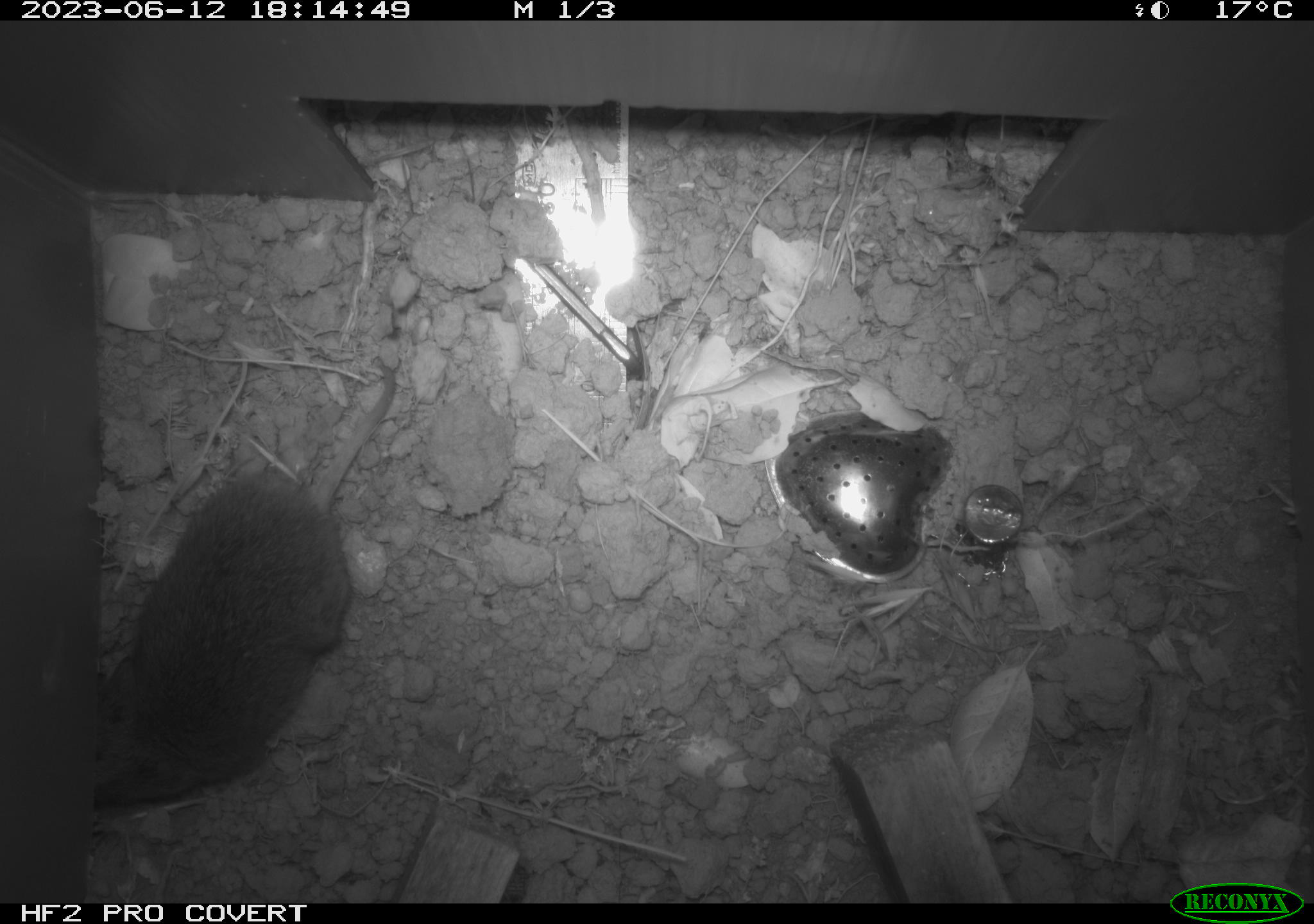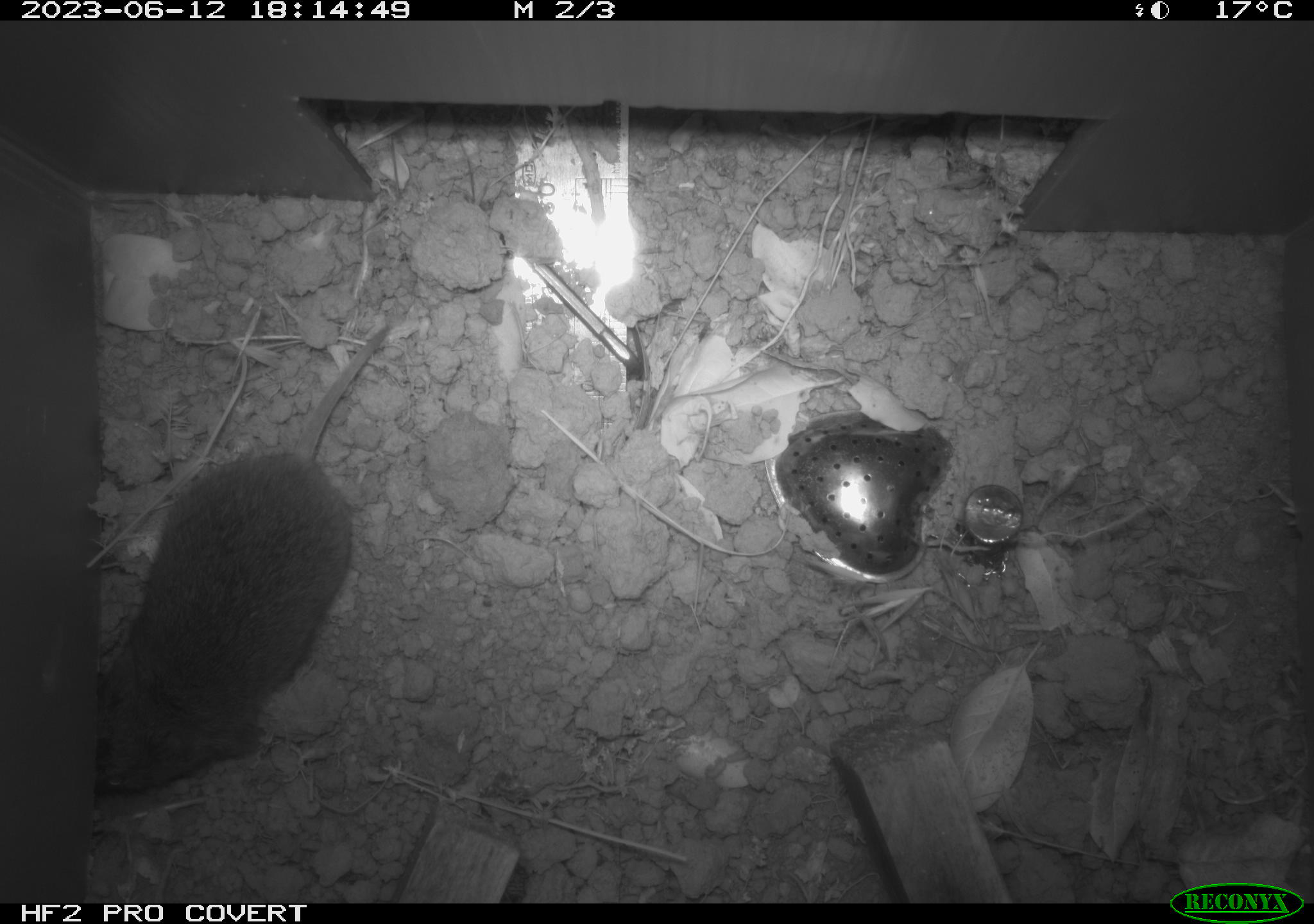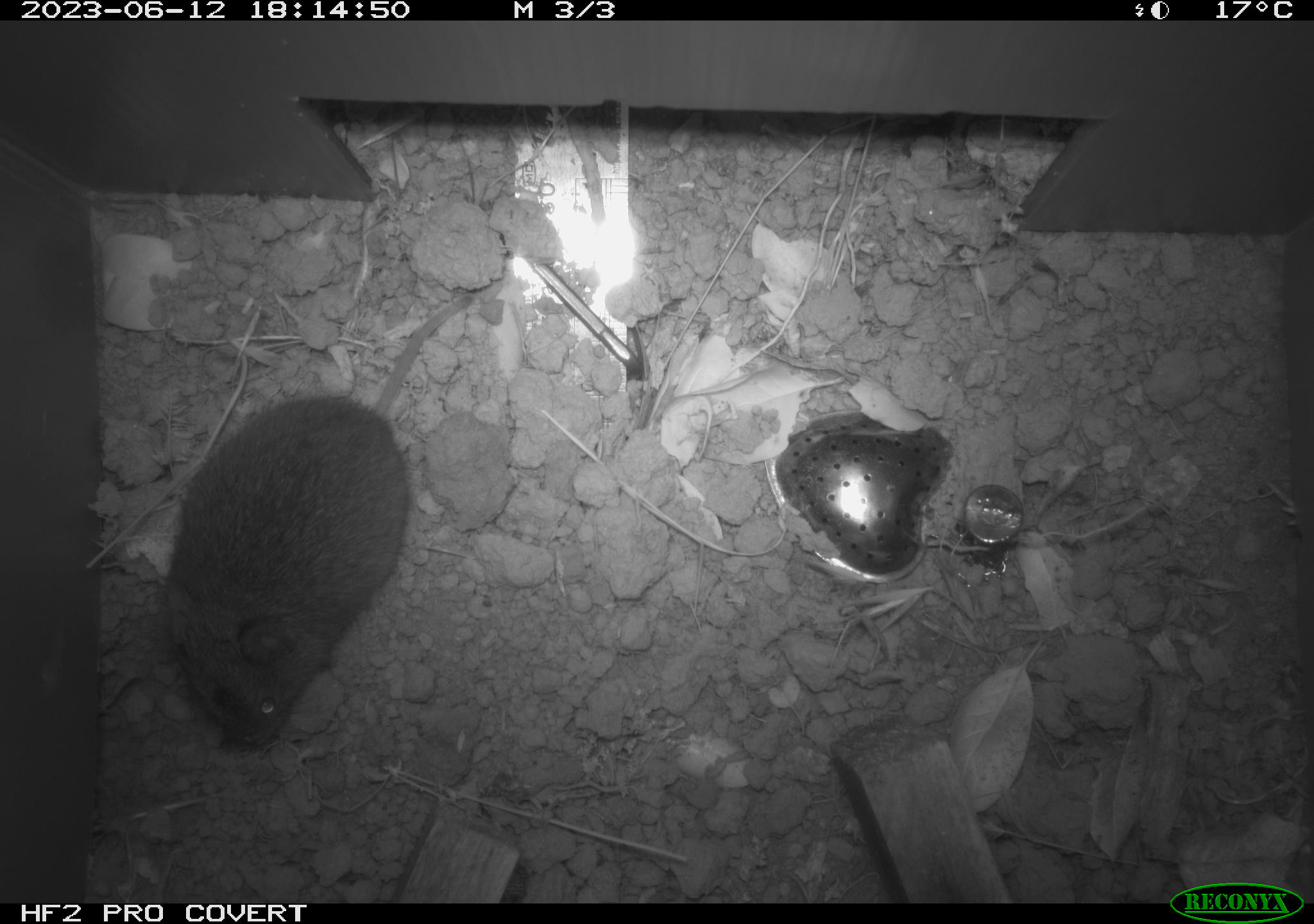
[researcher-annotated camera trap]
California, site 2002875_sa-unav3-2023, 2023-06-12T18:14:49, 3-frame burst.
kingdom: Animalia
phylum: Chordata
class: Mammalia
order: Rodentia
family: Cricetidae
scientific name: Arvicolinae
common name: voles, lemmings, and muskrats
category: arvicolinae subfamily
Arvicolinae subfamily (voles, lemmings, and muskrats) (Arvicolinae).